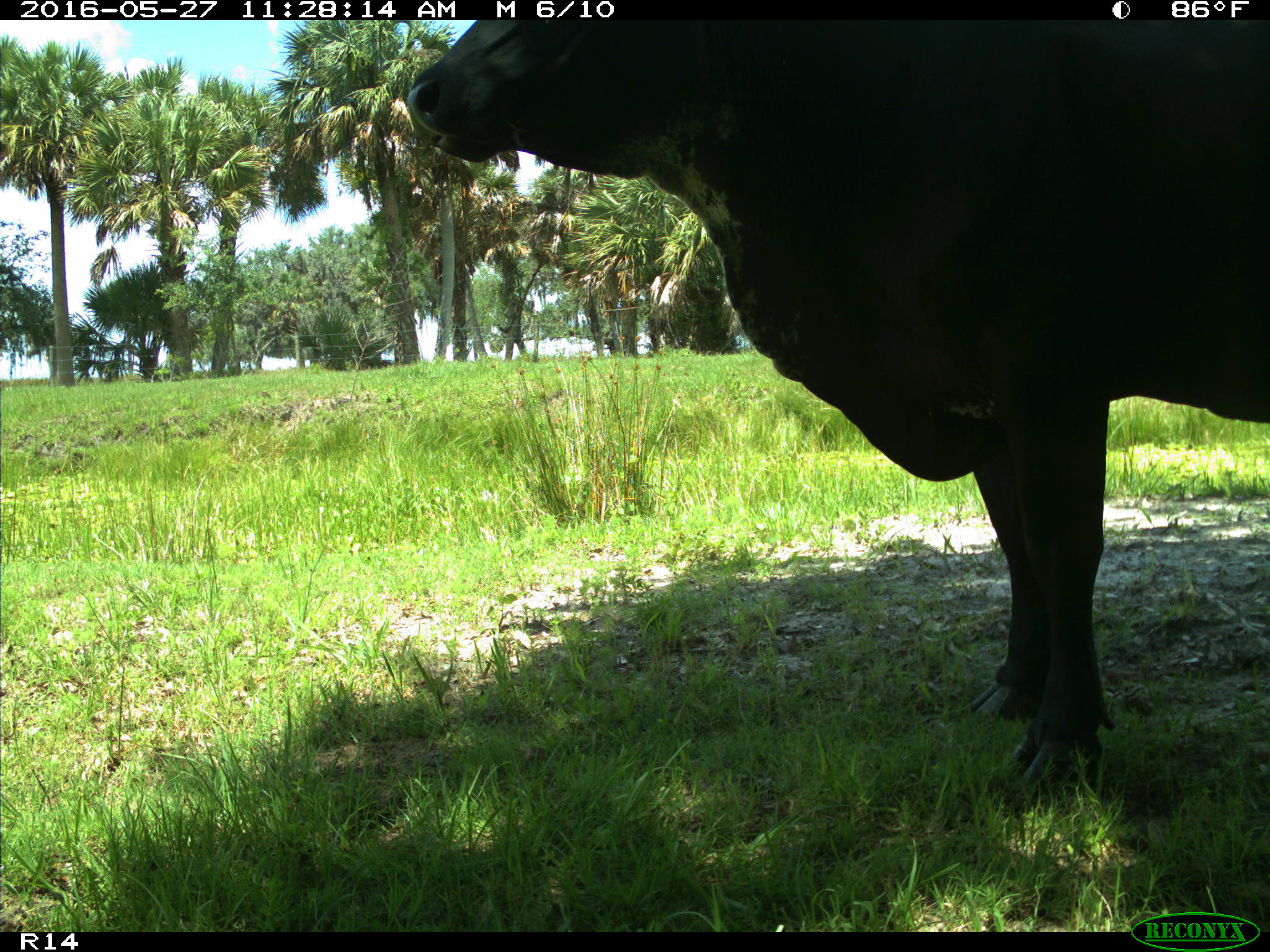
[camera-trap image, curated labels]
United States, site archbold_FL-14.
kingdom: Animalia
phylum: Chordata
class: Mammalia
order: Artiodactyla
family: Bovidae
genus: Bos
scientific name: Bos taurus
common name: domestic cow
Bos taurus (domestic cow).